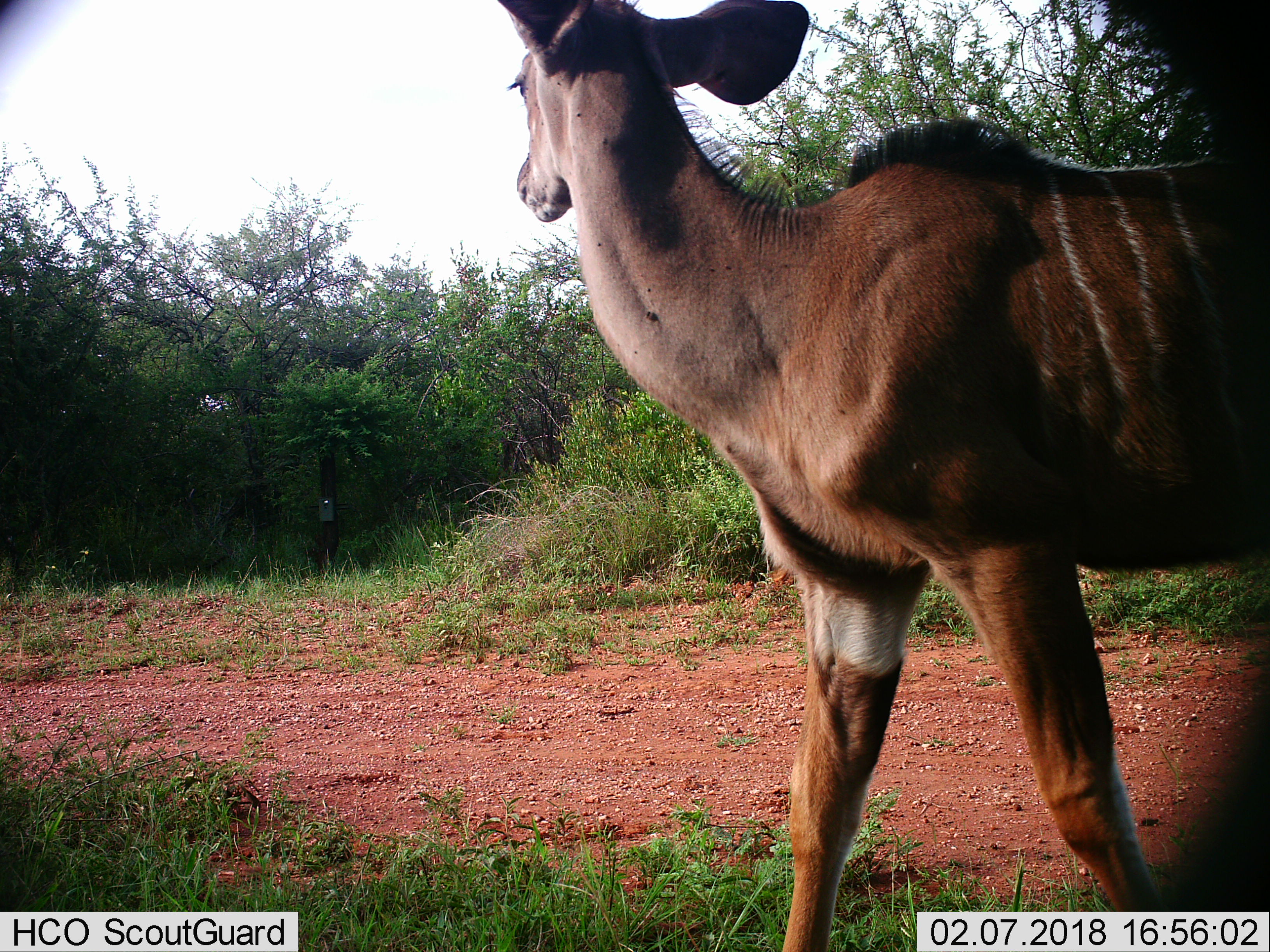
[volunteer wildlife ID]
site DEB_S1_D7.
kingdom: Animalia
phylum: Chordata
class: Mammalia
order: Artiodactyla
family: Bovidae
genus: Tragelaphus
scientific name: Tragelaphus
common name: kudu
Kudu (Tragelaphus), count 1. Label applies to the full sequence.